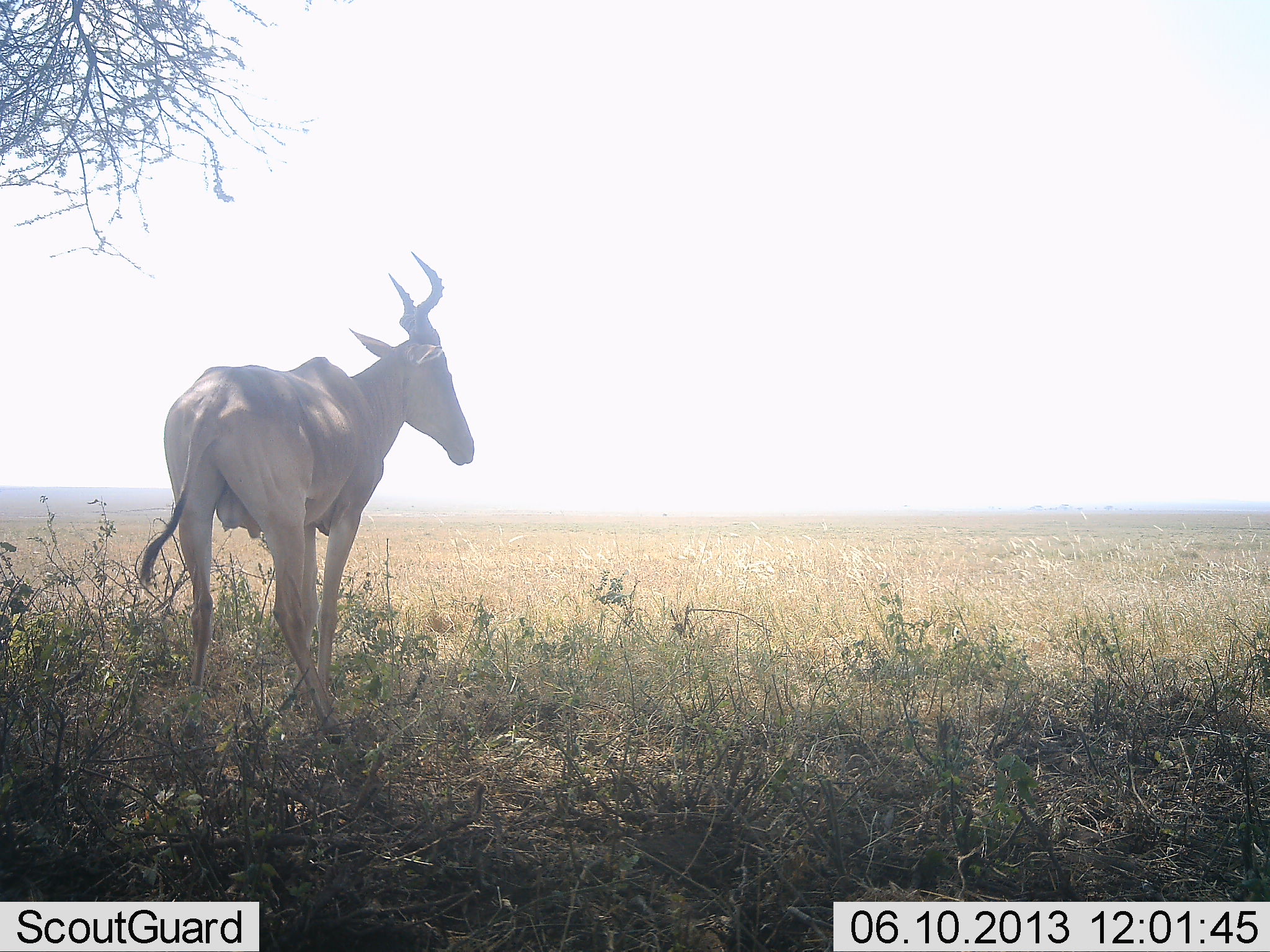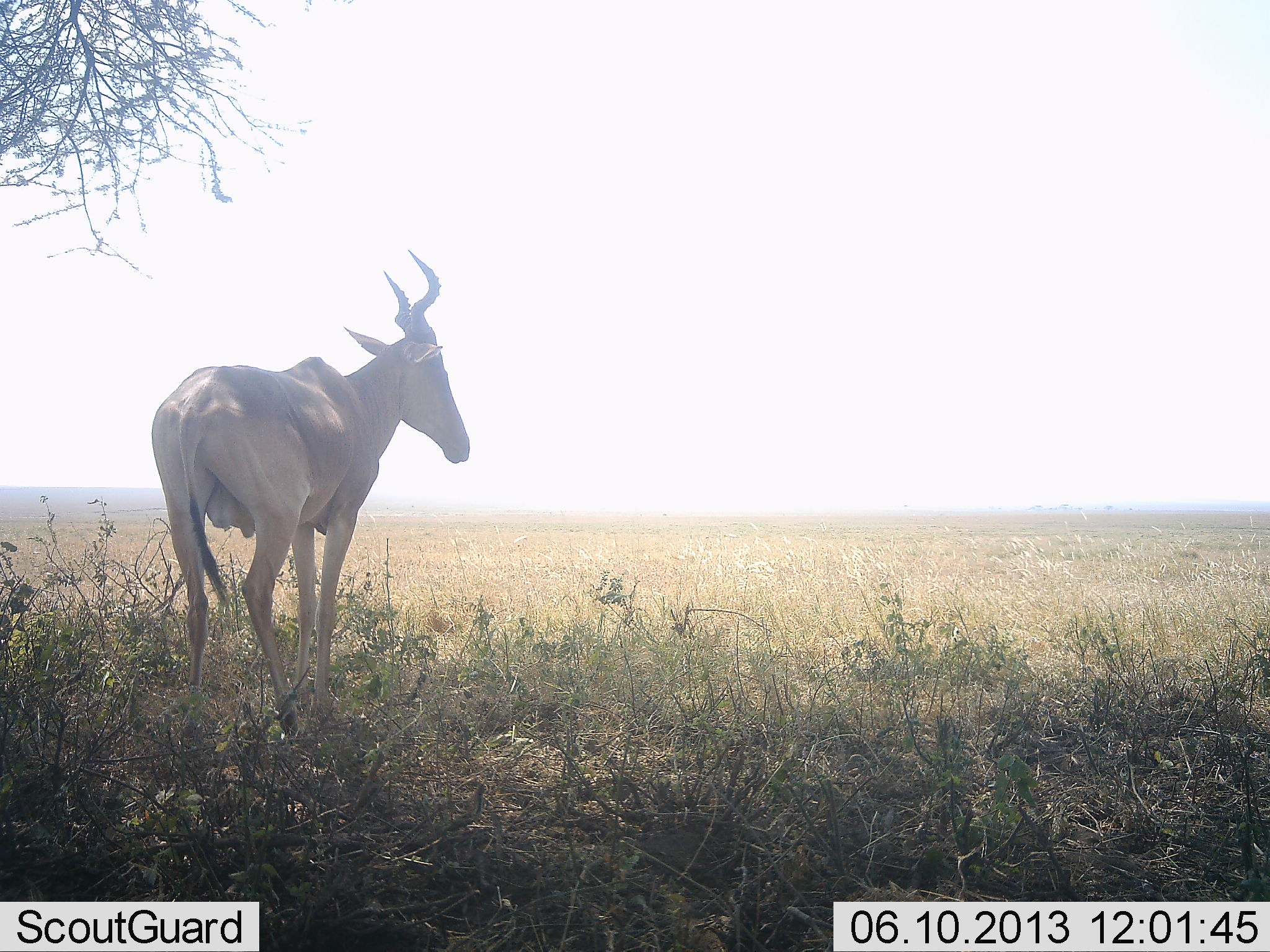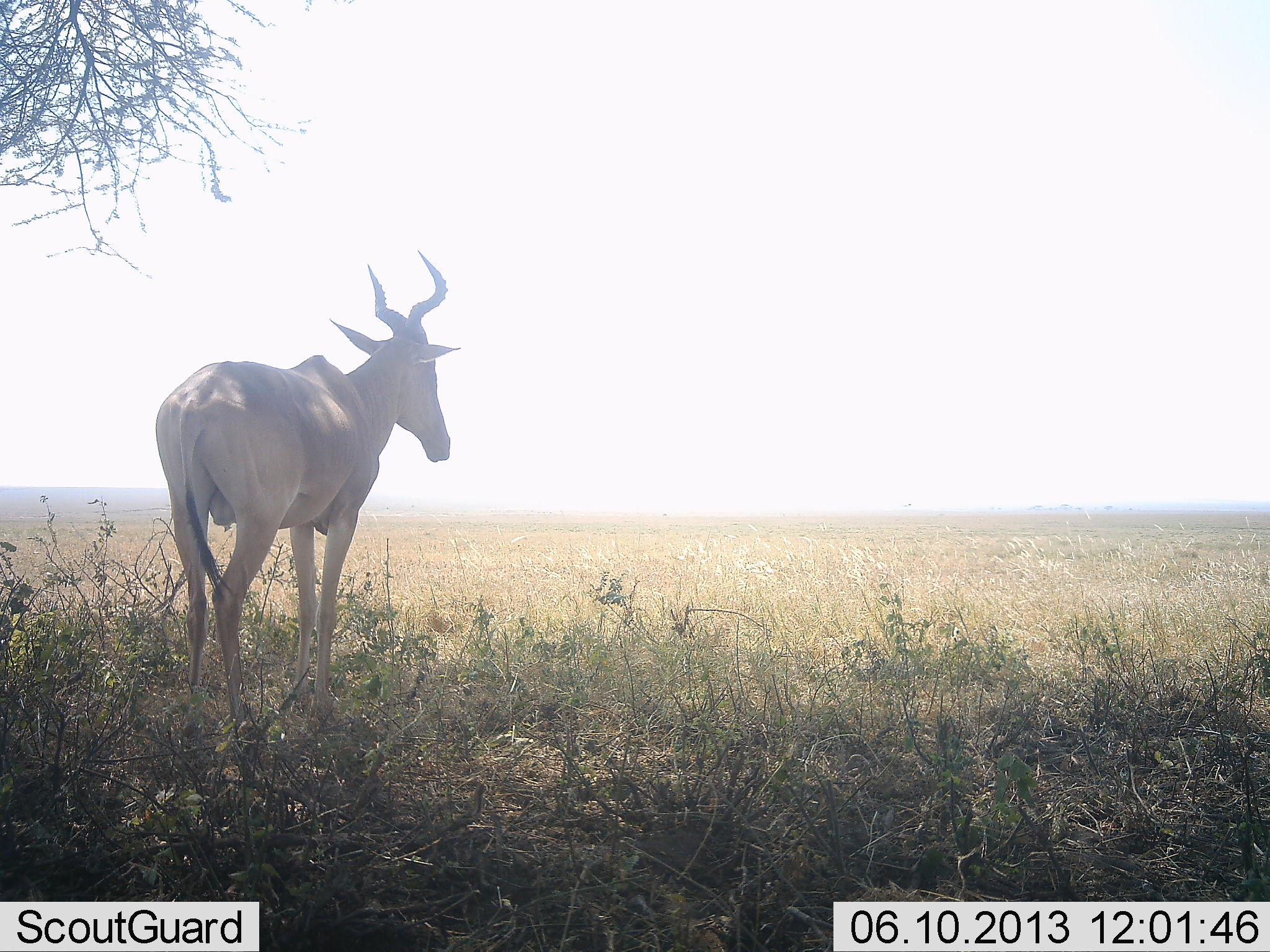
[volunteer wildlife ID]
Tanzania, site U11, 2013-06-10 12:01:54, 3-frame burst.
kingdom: Animalia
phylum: Chordata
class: Mammalia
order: Artiodactyla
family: Bovidae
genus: Alcelaphus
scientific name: Alcelaphus buselaphus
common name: hartebeest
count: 1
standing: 100%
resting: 6%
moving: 6%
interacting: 0%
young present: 0%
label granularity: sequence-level